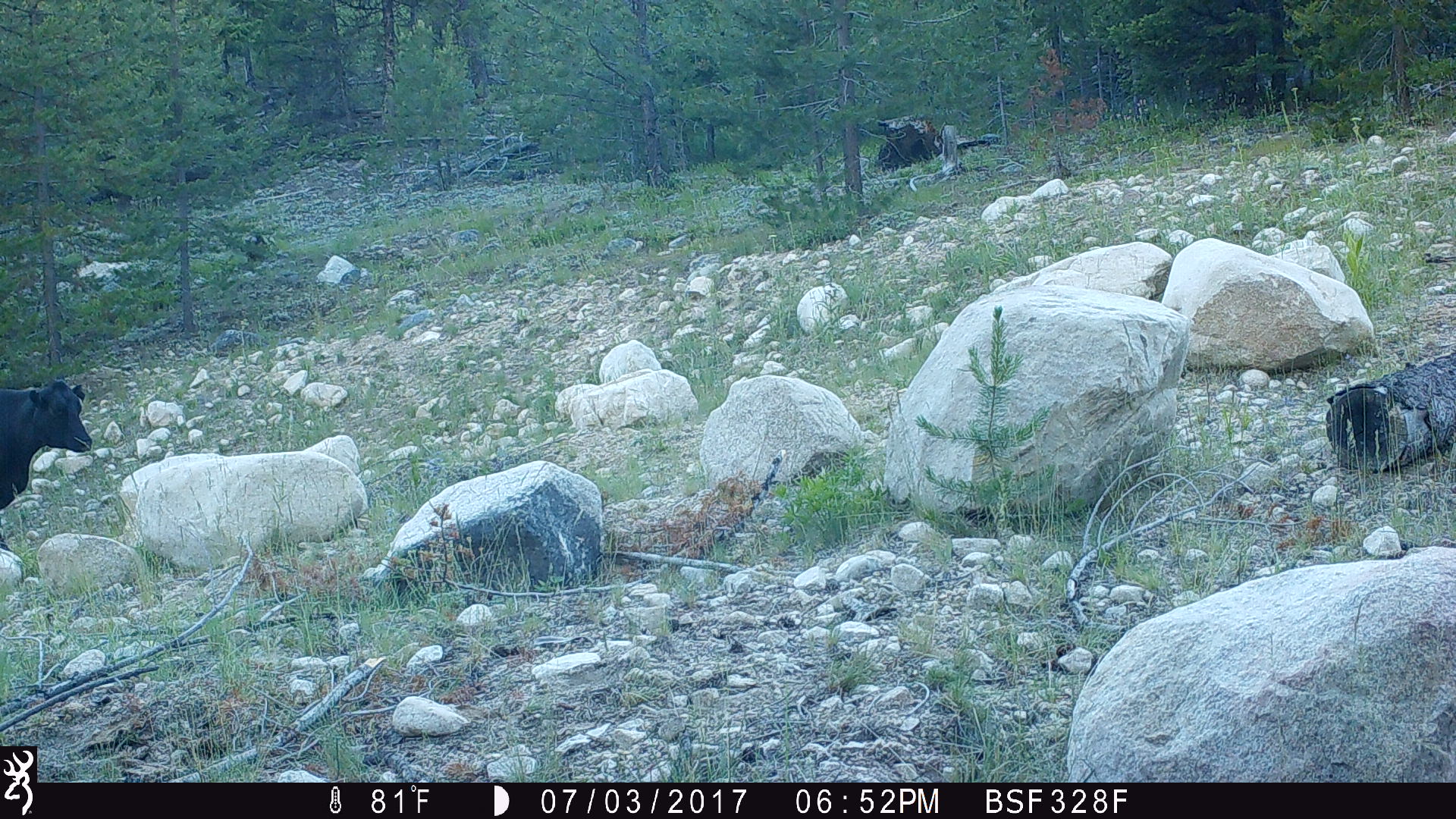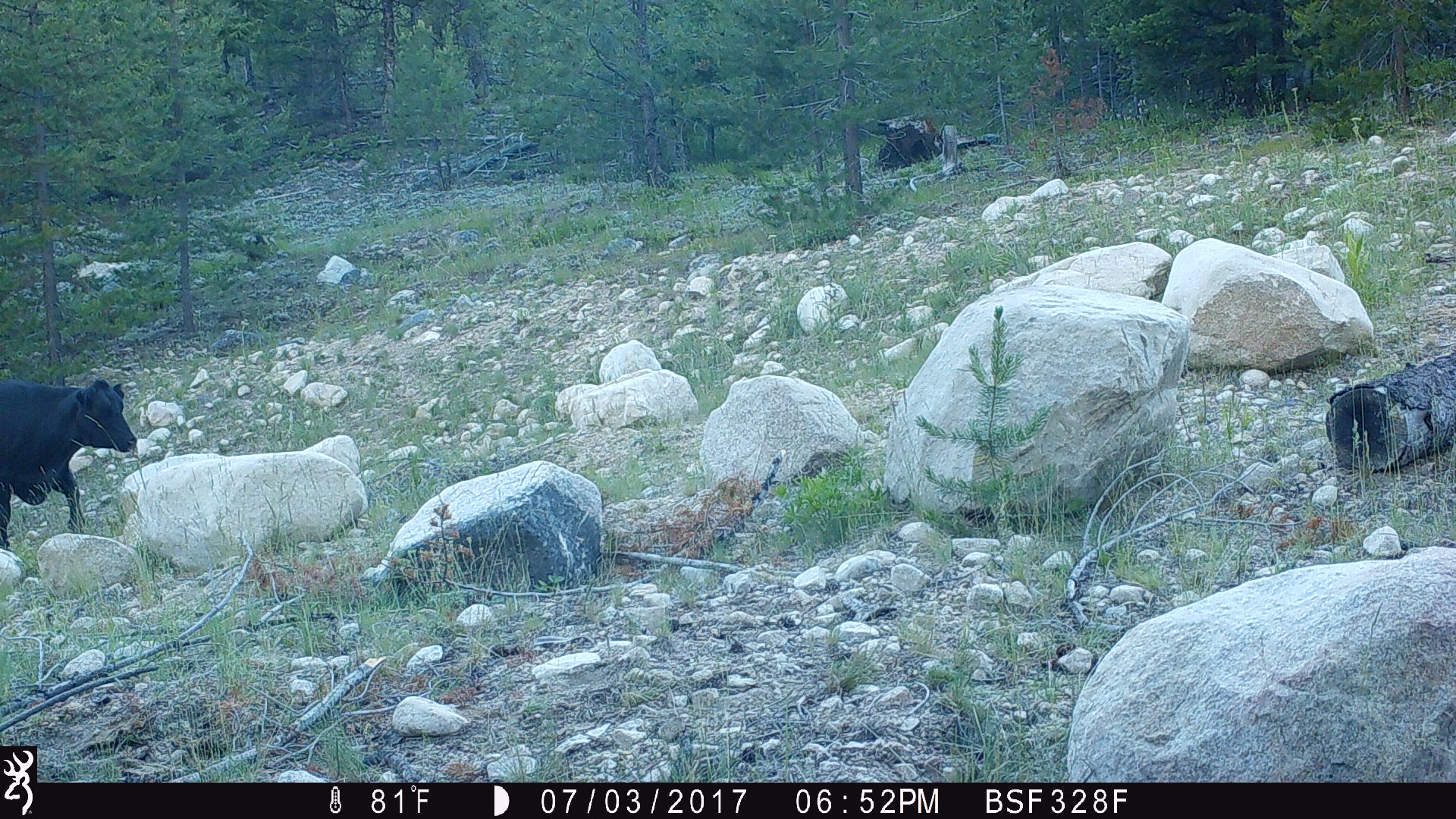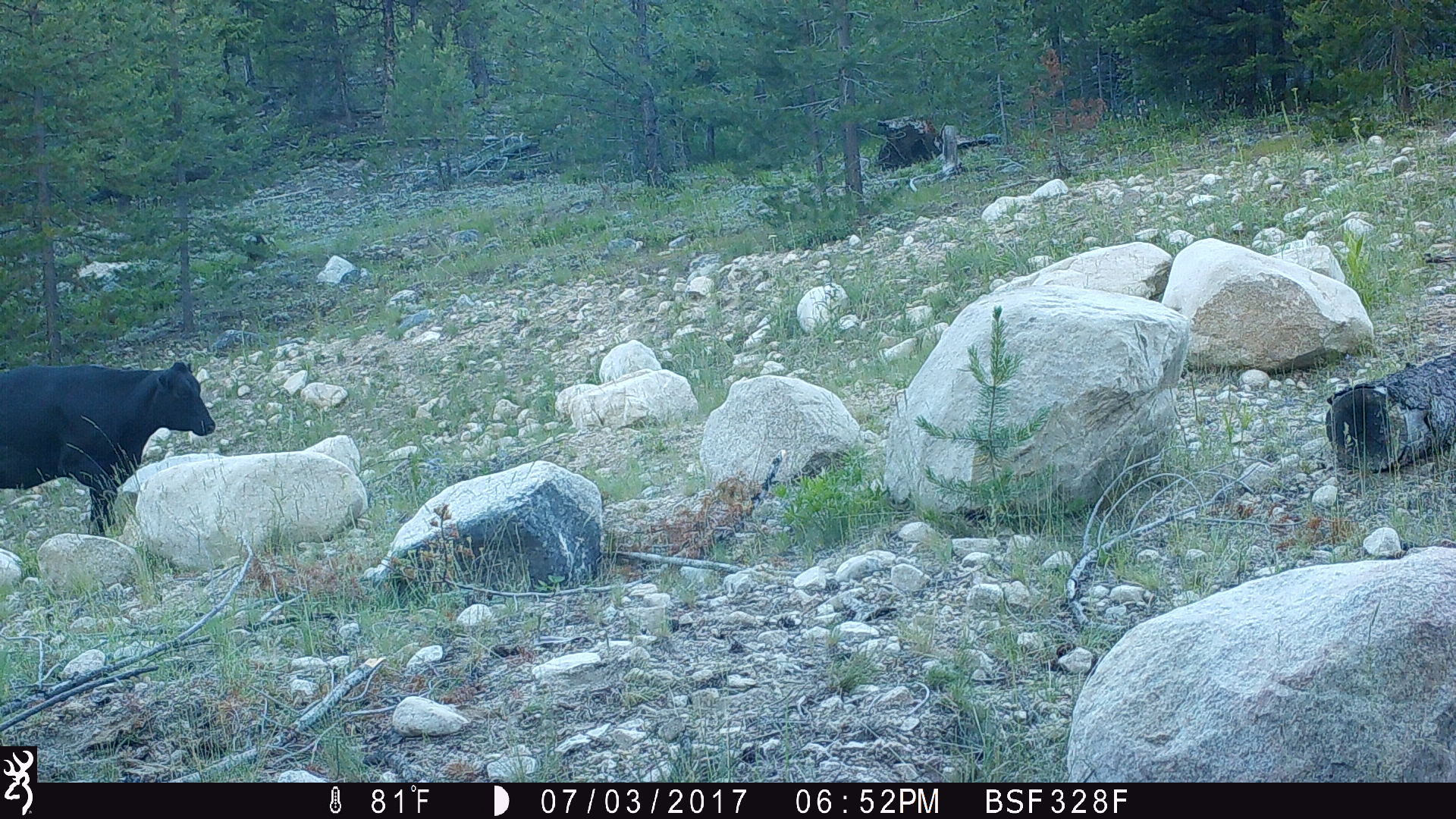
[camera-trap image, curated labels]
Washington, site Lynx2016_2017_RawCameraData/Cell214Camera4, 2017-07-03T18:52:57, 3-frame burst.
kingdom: Animalia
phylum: Chordata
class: Mammalia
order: Artiodactyla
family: Bovidae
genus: Bos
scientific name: Bos taurus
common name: domestic cattle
Domestic cattle (Bos taurus). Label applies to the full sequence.